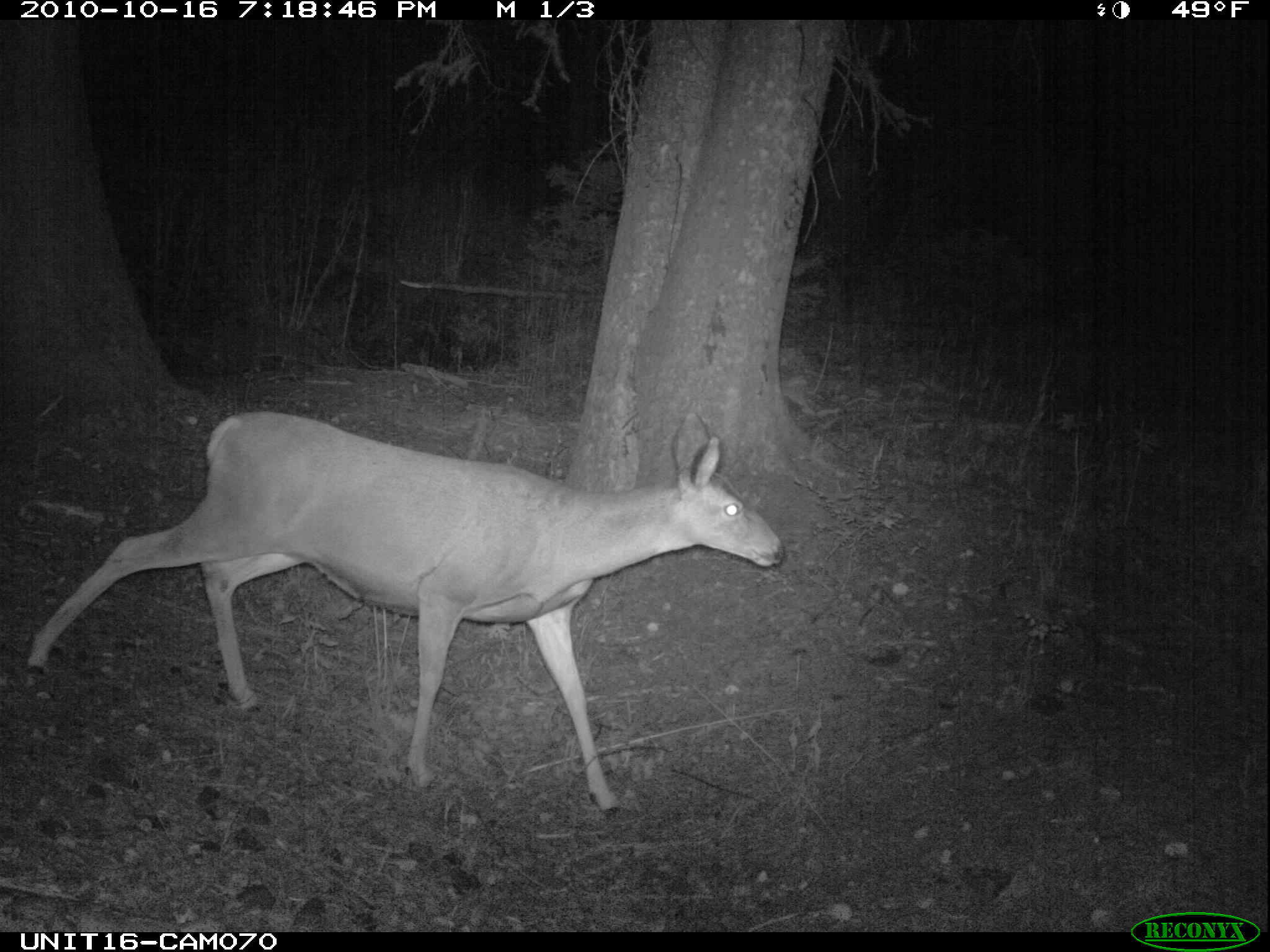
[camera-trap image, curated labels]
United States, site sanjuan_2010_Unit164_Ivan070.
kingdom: Animalia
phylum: Chordata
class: Mammalia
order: Artiodactyla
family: Cervidae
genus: Odocoileus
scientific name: Odocoileus hemionus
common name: mule deer